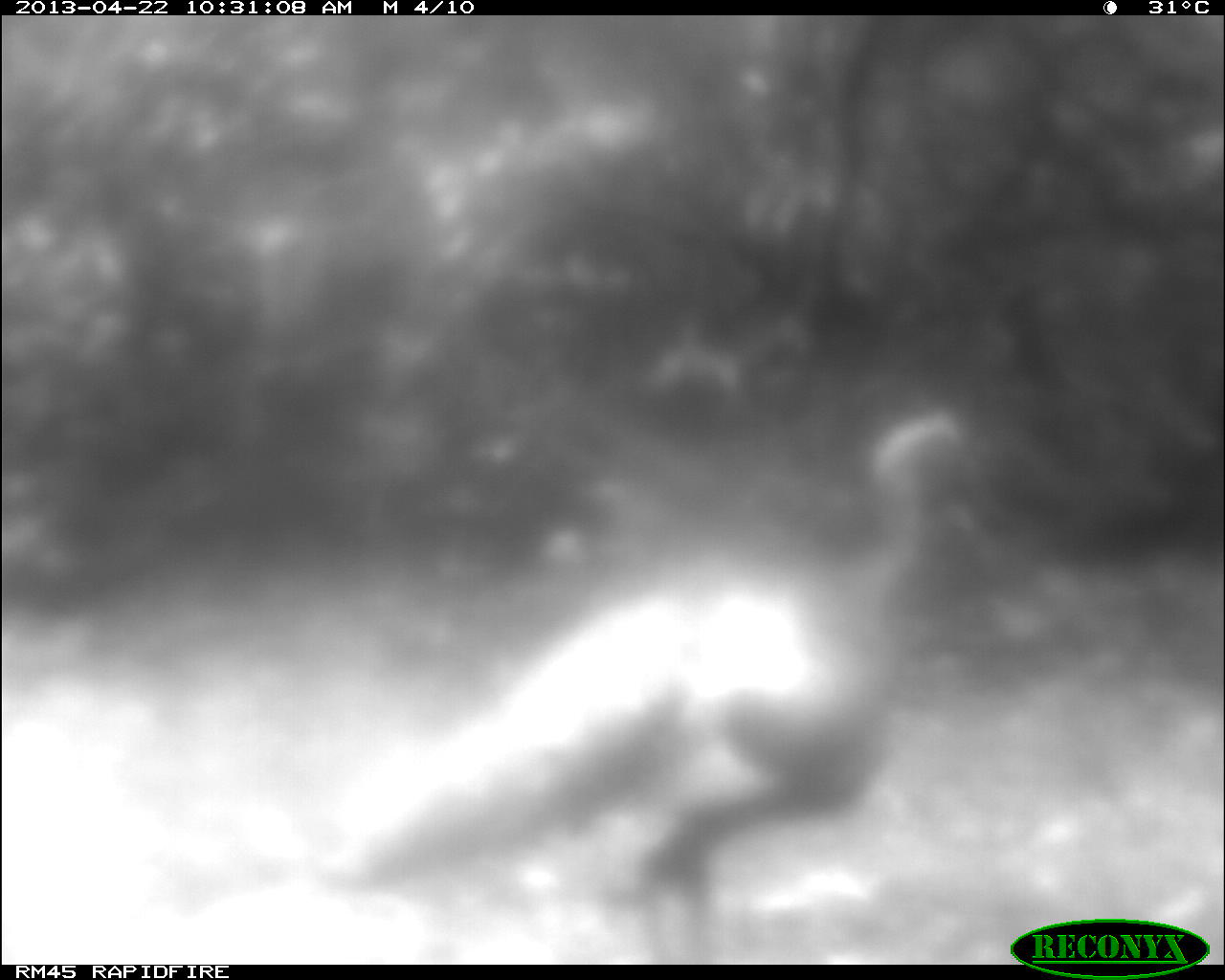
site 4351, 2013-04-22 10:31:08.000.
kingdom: Animalia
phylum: Chordata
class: Aves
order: Galliformes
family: Phasianidae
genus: Meleagris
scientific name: Meleagris ocellata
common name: ocellated turkey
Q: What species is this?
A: Meleagris ocellata (ocellated turkey).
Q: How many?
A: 1.